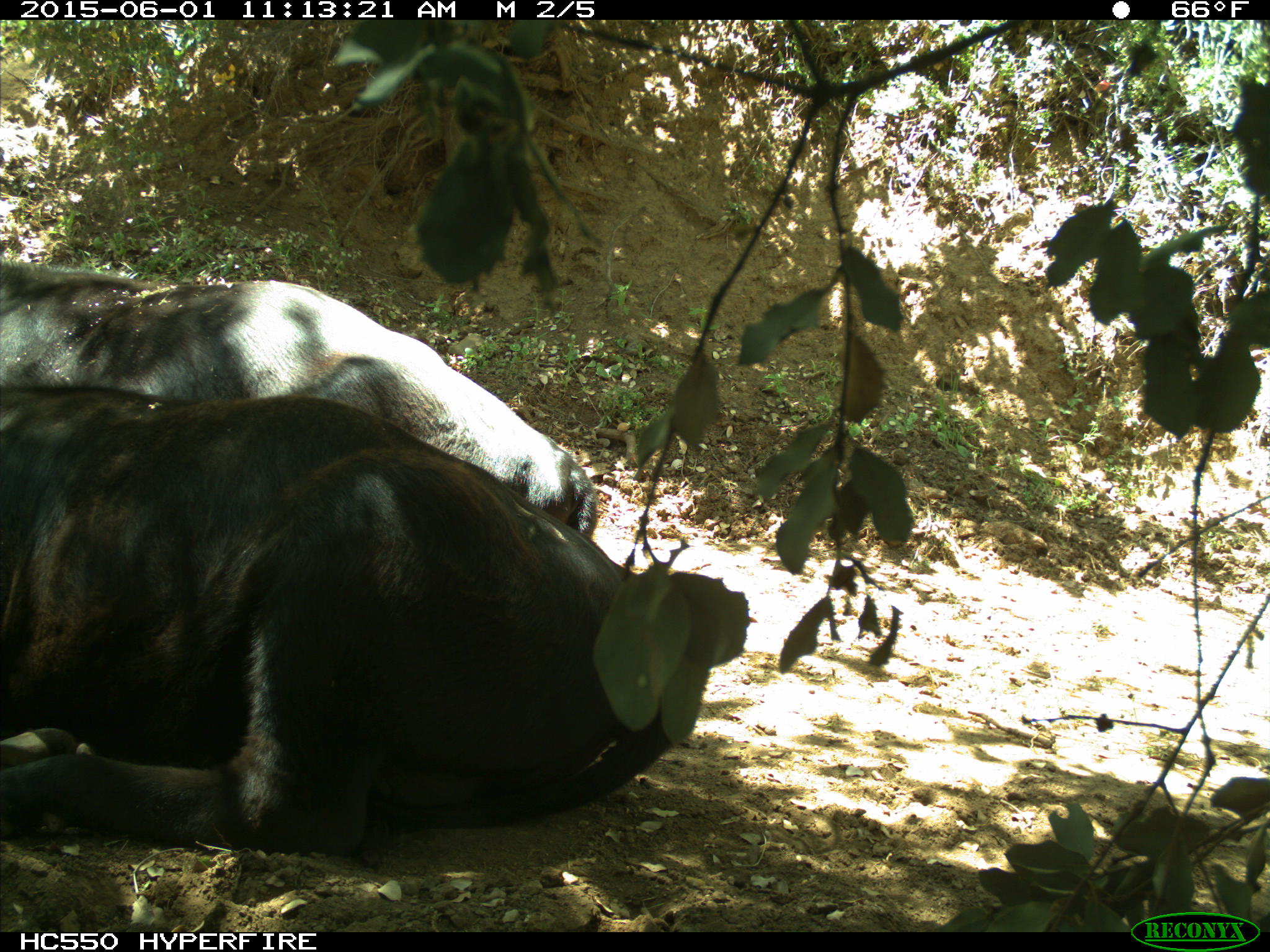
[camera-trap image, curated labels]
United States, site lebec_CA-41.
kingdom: Animalia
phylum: Chordata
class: Mammalia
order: Artiodactyla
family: Bovidae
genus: Bos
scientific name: Bos taurus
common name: domestic cow